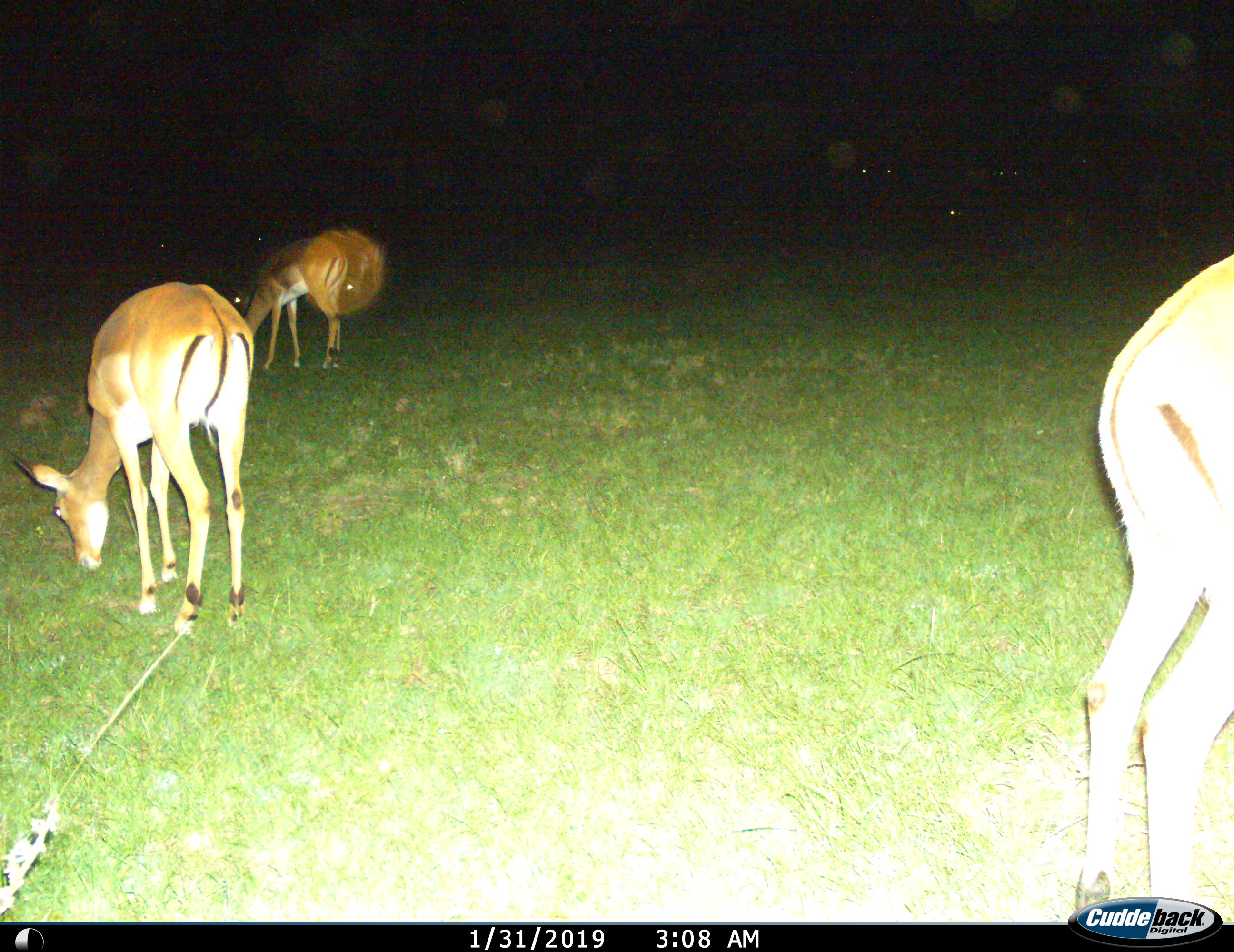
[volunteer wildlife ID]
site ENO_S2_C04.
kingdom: Animalia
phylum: Chordata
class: Mammalia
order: Artiodactyla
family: Bovidae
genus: Aepyceros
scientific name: Aepyceros melampus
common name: impala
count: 3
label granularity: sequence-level